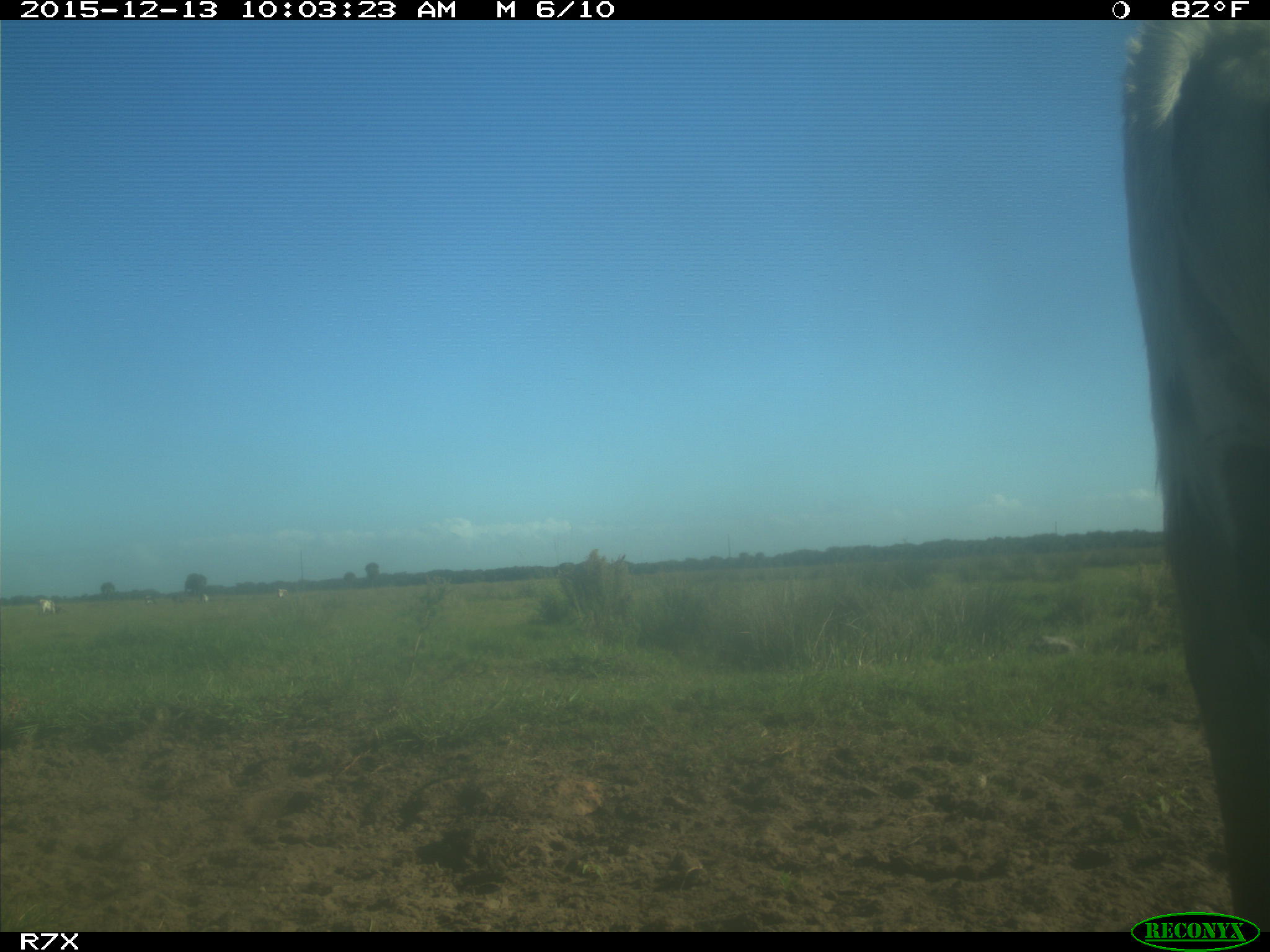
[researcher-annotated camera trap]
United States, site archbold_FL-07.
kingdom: Animalia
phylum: Chordata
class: Mammalia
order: Artiodactyla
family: Bovidae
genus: Bos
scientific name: Bos taurus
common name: domestic cow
Bos taurus (domestic cow).